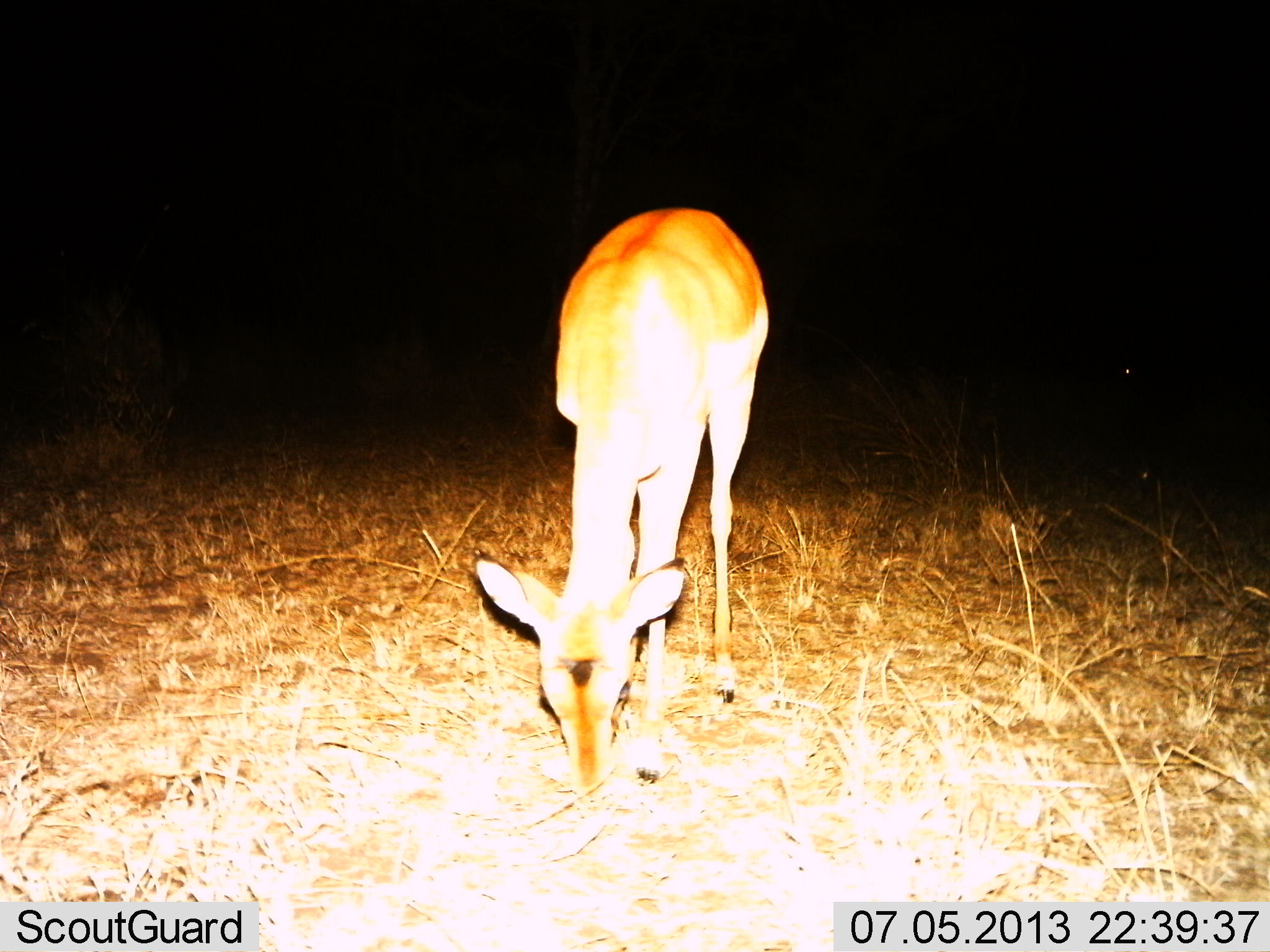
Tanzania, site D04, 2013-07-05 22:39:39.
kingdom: Animalia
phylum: Chordata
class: Mammalia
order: Artiodactyla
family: Bovidae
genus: Redunca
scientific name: Redunca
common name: reedbuck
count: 1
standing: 17%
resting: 0%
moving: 0%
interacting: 0%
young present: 0%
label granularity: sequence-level